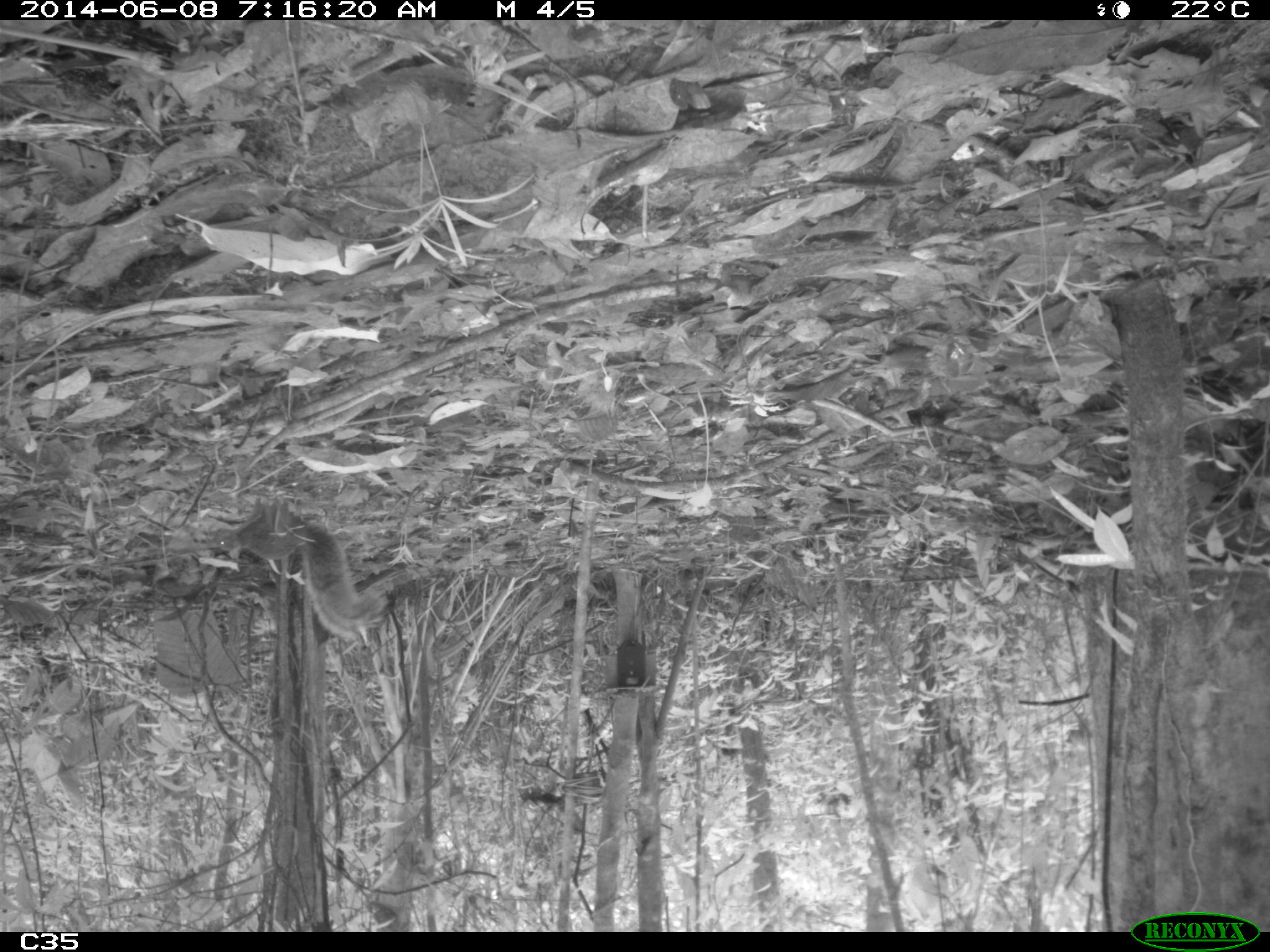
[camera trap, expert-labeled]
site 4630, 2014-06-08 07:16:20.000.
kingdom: Animalia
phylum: Chordata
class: Mammalia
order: Rodentia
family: Sciuridae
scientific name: Sciuridae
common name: squirrels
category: unknown squirrel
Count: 1.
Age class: adult.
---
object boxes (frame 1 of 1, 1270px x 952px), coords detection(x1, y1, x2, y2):
unknown squirrel: detection(205, 494, 388, 645)